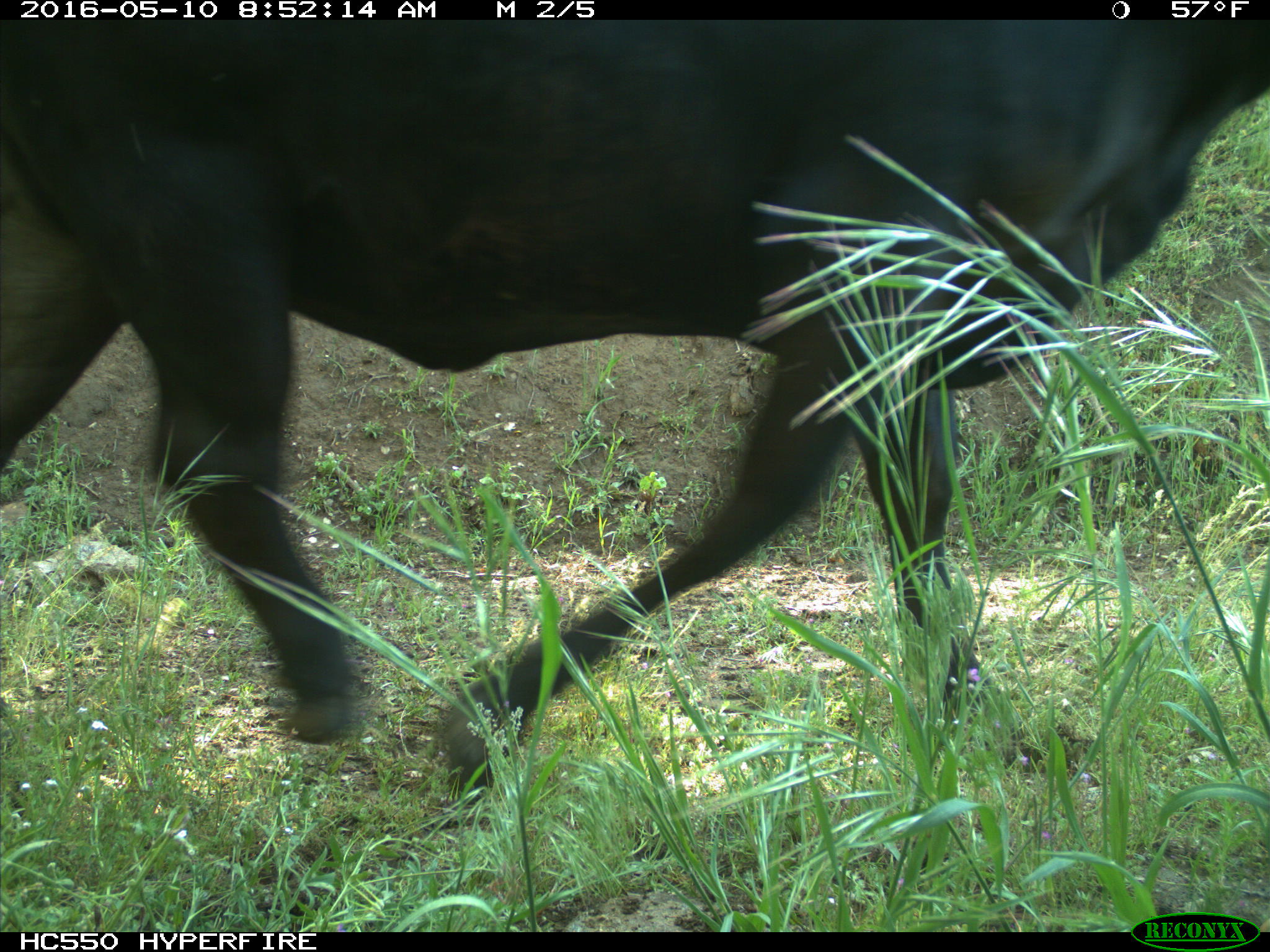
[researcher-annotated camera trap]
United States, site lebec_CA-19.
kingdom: Animalia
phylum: Chordata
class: Mammalia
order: Artiodactyla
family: Bovidae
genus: Bos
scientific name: Bos taurus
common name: domestic cow